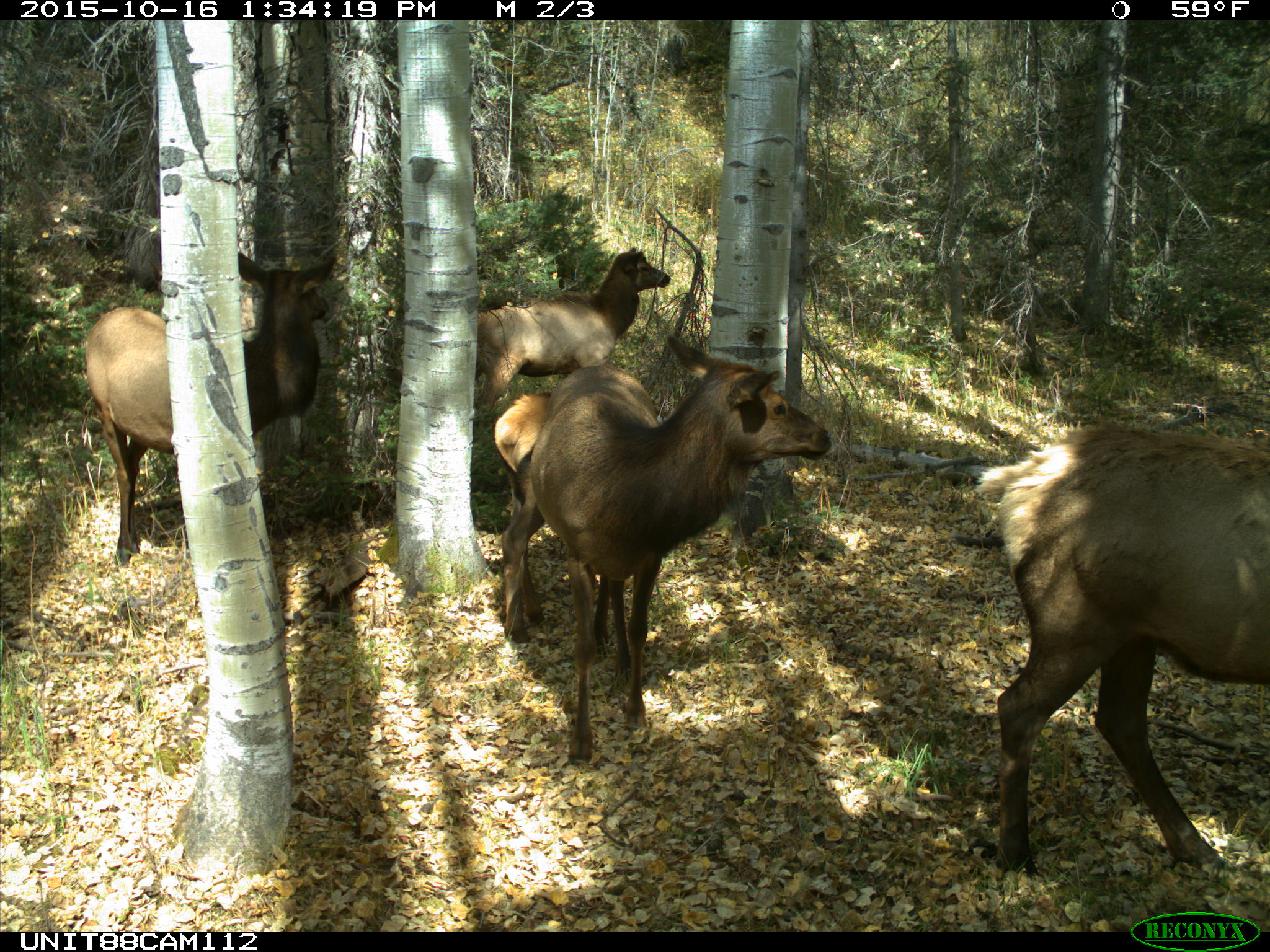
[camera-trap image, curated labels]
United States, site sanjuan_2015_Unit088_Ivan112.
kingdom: Animalia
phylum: Chordata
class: Mammalia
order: Artiodactyla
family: Cervidae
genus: Cervus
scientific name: Cervus elaphus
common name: red deer